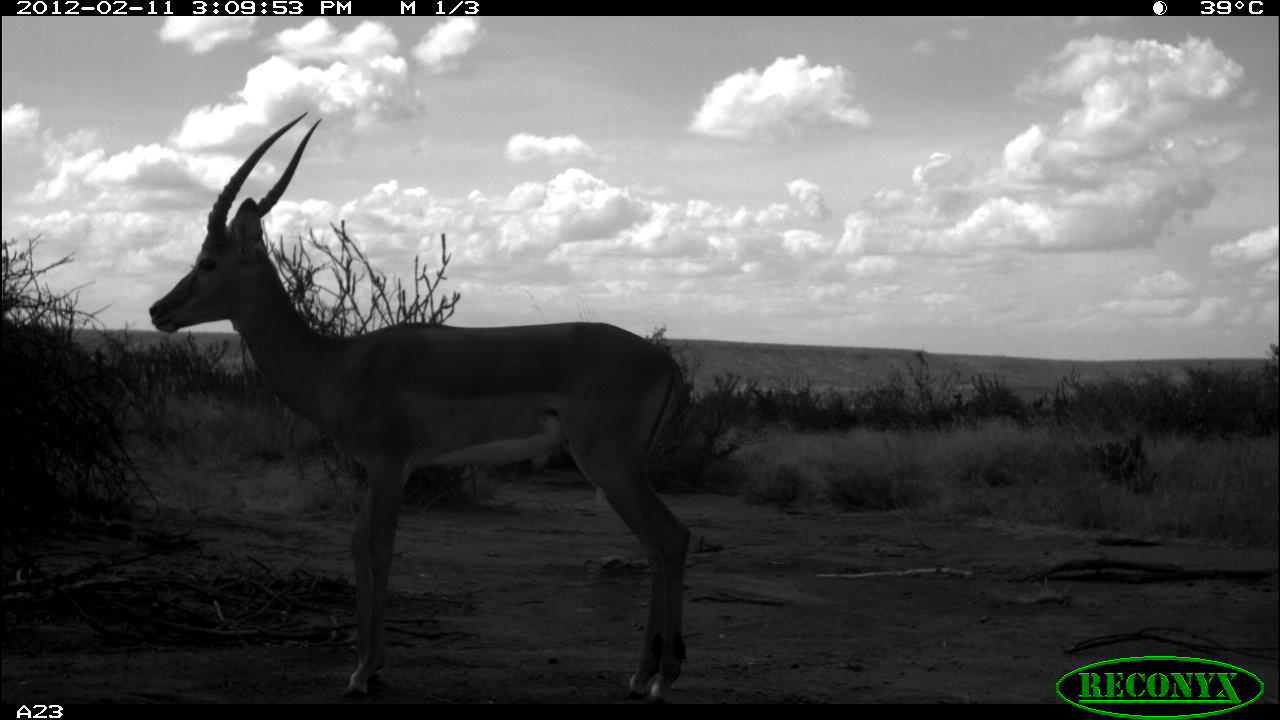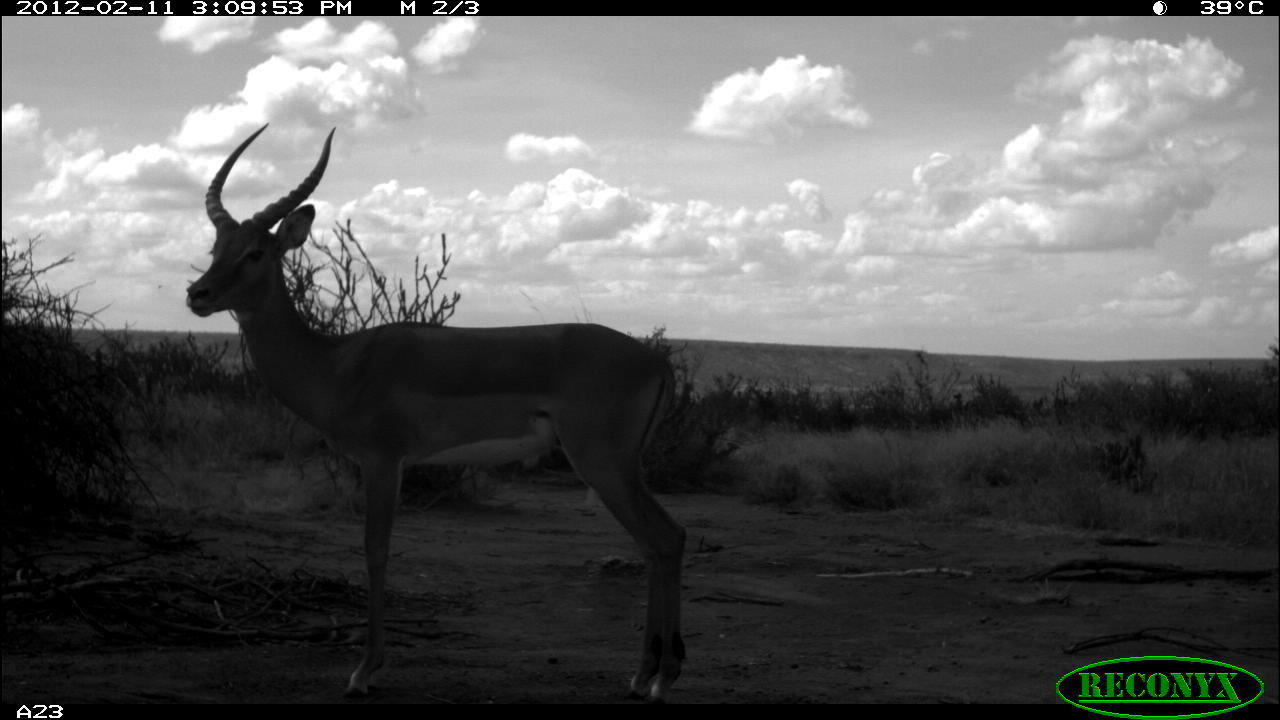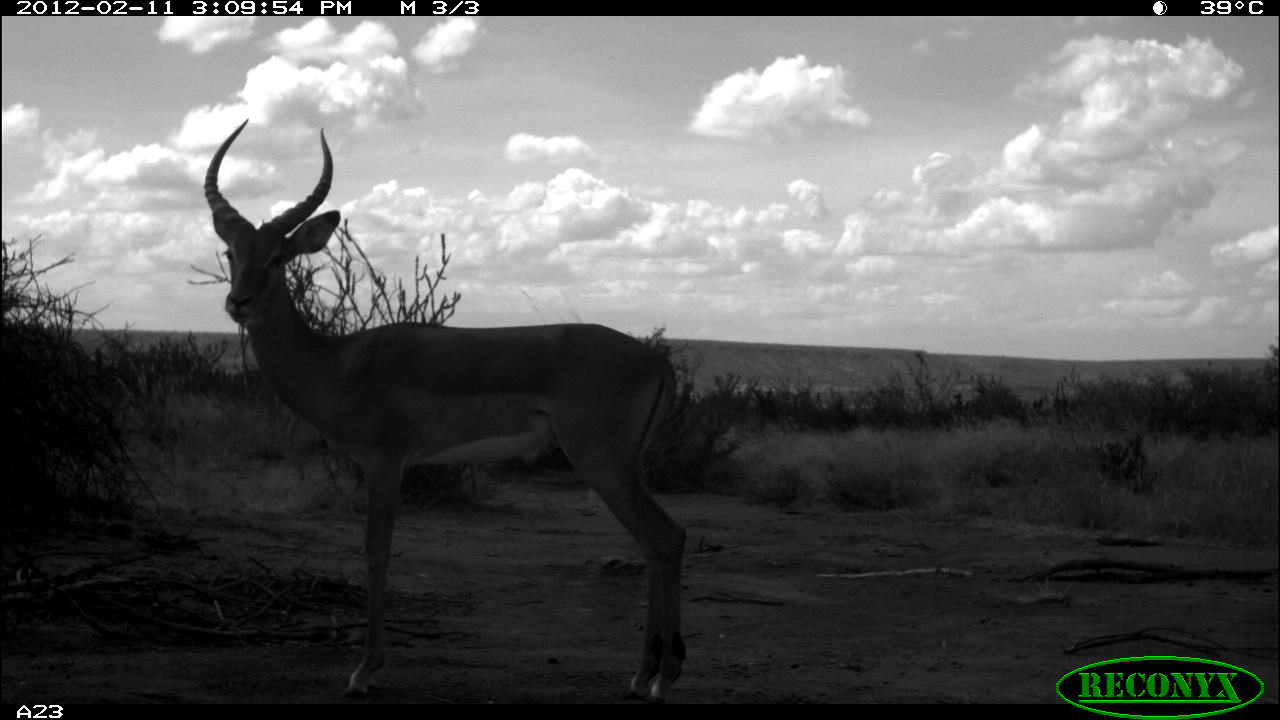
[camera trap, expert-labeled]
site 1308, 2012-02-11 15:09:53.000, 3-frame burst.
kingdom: Animalia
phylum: Chordata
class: Mammalia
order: Artiodactyla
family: Bovidae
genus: Aepyceros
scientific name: Aepyceros melampus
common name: impala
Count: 1.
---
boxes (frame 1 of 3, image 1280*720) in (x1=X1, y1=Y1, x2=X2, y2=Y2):
aepyceros melampus: (x1=147, y1=107, x2=691, y2=704)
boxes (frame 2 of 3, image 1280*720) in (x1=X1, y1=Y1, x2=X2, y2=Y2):
aepyceros melampus: (x1=182, y1=120, x2=686, y2=701)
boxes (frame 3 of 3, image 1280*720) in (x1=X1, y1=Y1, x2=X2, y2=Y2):
aepyceros melampus: (x1=203, y1=119, x2=686, y2=699)